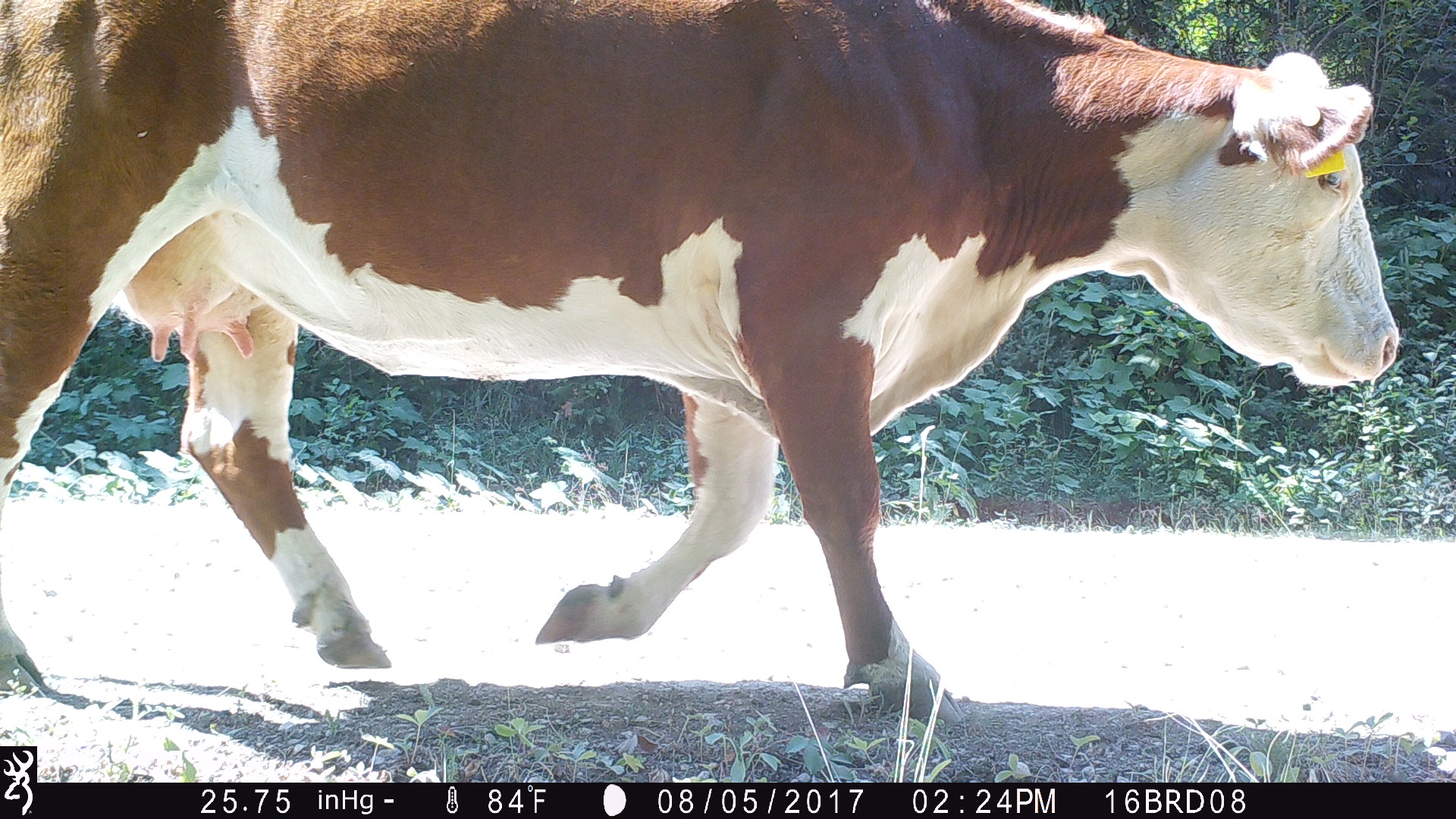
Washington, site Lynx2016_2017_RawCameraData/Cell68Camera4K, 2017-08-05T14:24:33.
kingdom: Animalia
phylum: Chordata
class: Mammalia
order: Artiodactyla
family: Bovidae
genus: Bos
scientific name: Bos taurus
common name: domestic cattle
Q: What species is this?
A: Domestic cattle (Bos taurus).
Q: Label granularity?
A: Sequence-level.